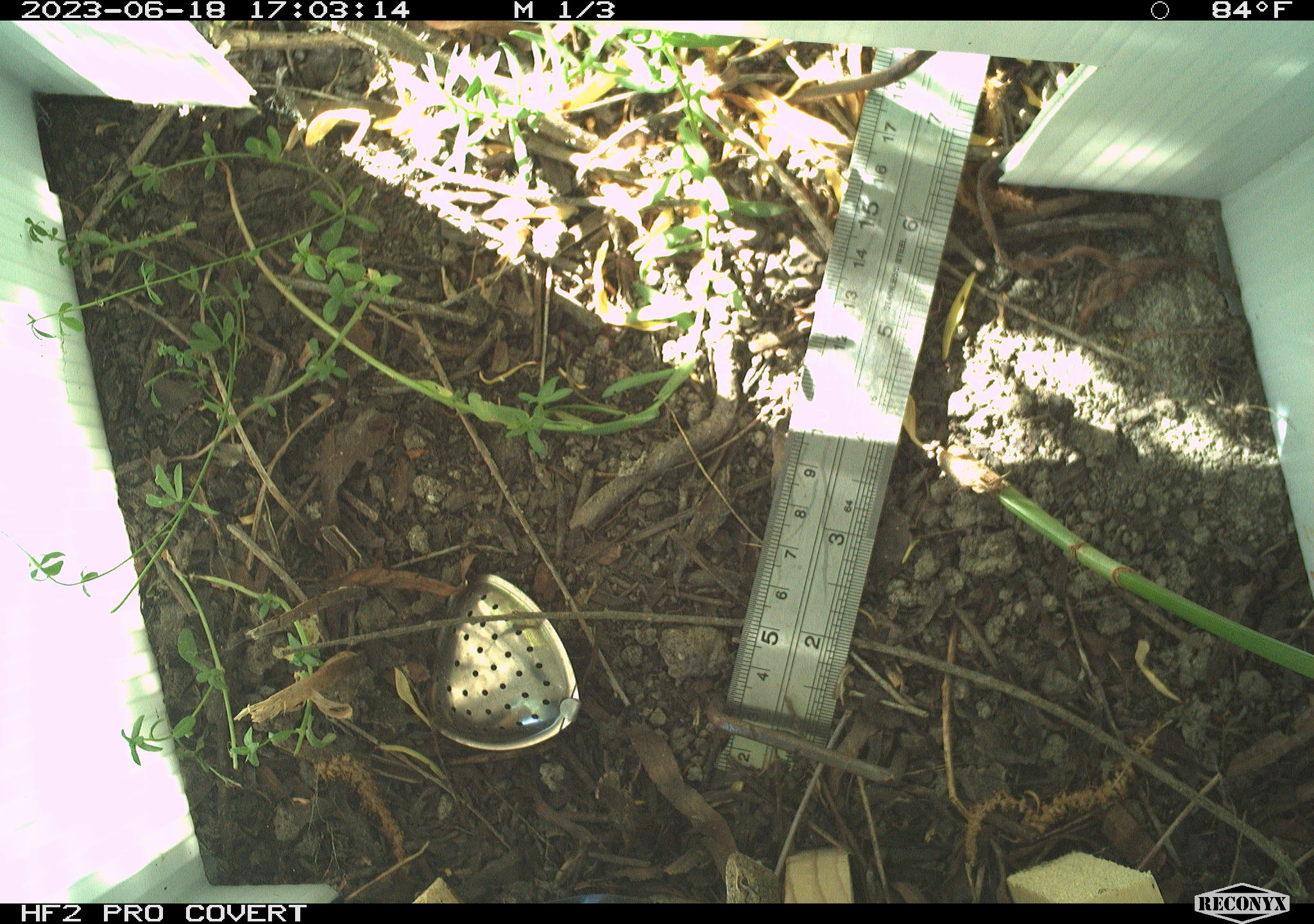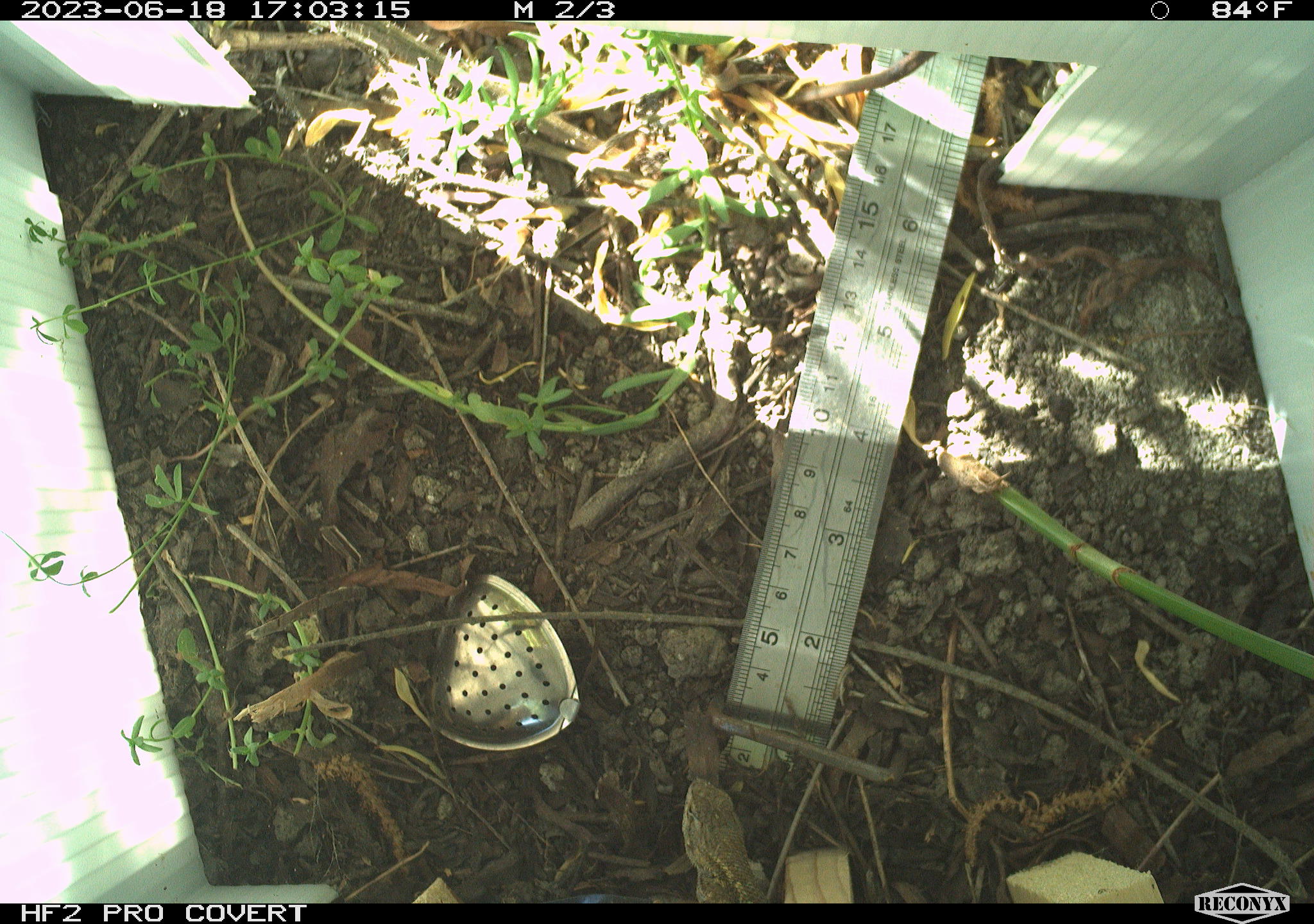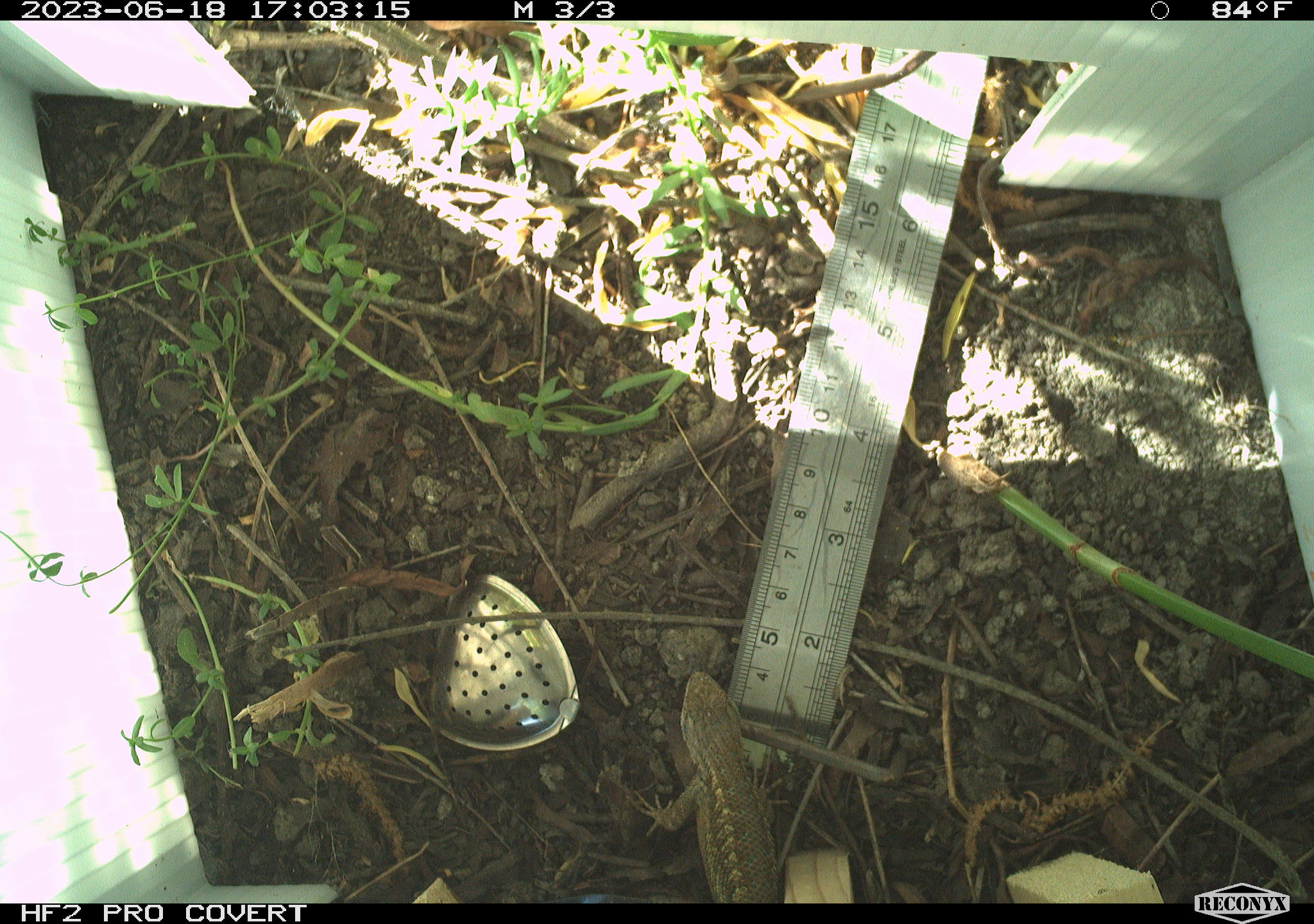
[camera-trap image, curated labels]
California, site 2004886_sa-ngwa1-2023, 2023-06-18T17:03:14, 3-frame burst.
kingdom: Animalia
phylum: Chordata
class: Reptilia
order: Squamata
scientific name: Squamata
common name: lizards and snakes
Lizards and snakes (Squamata).